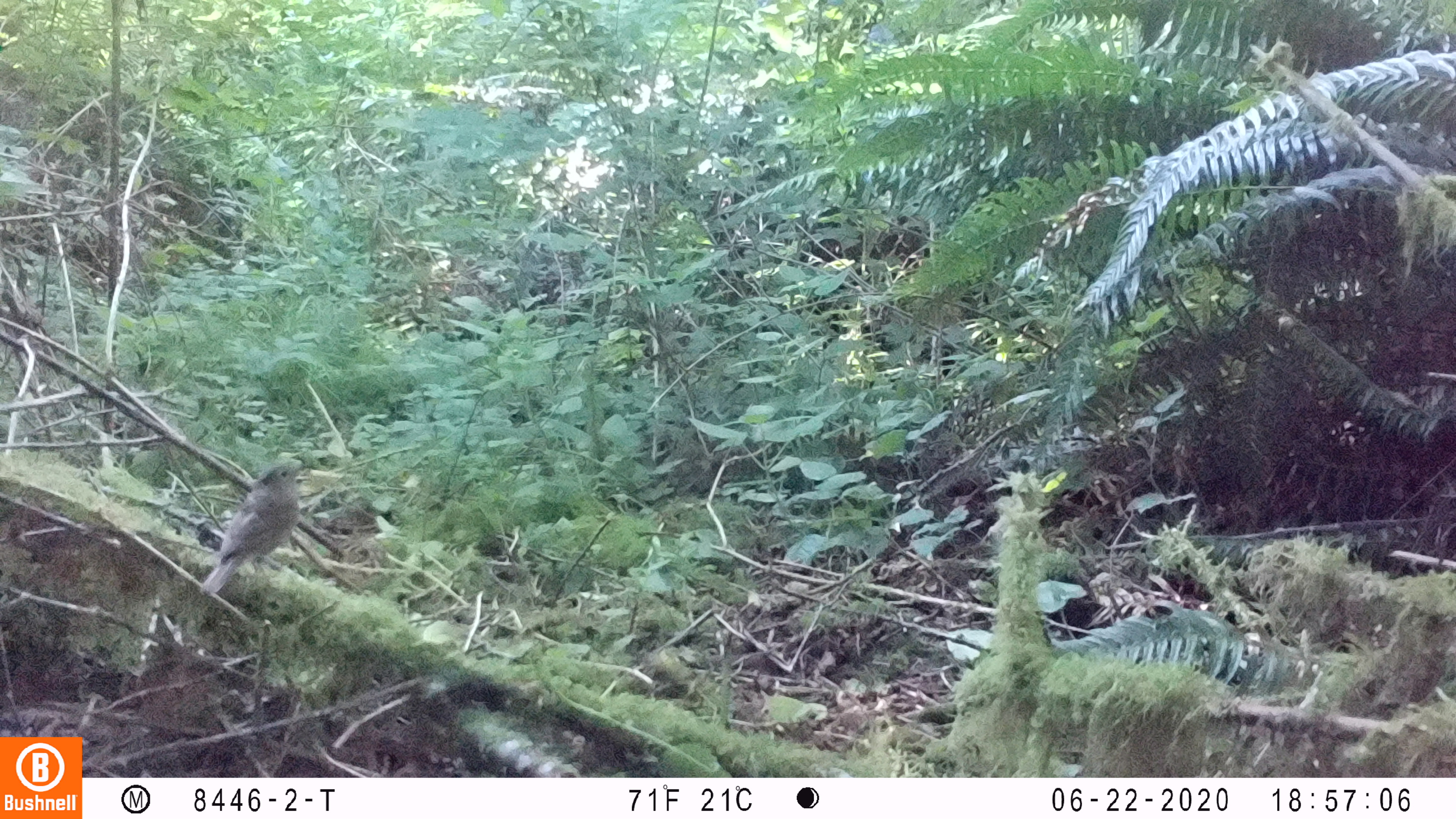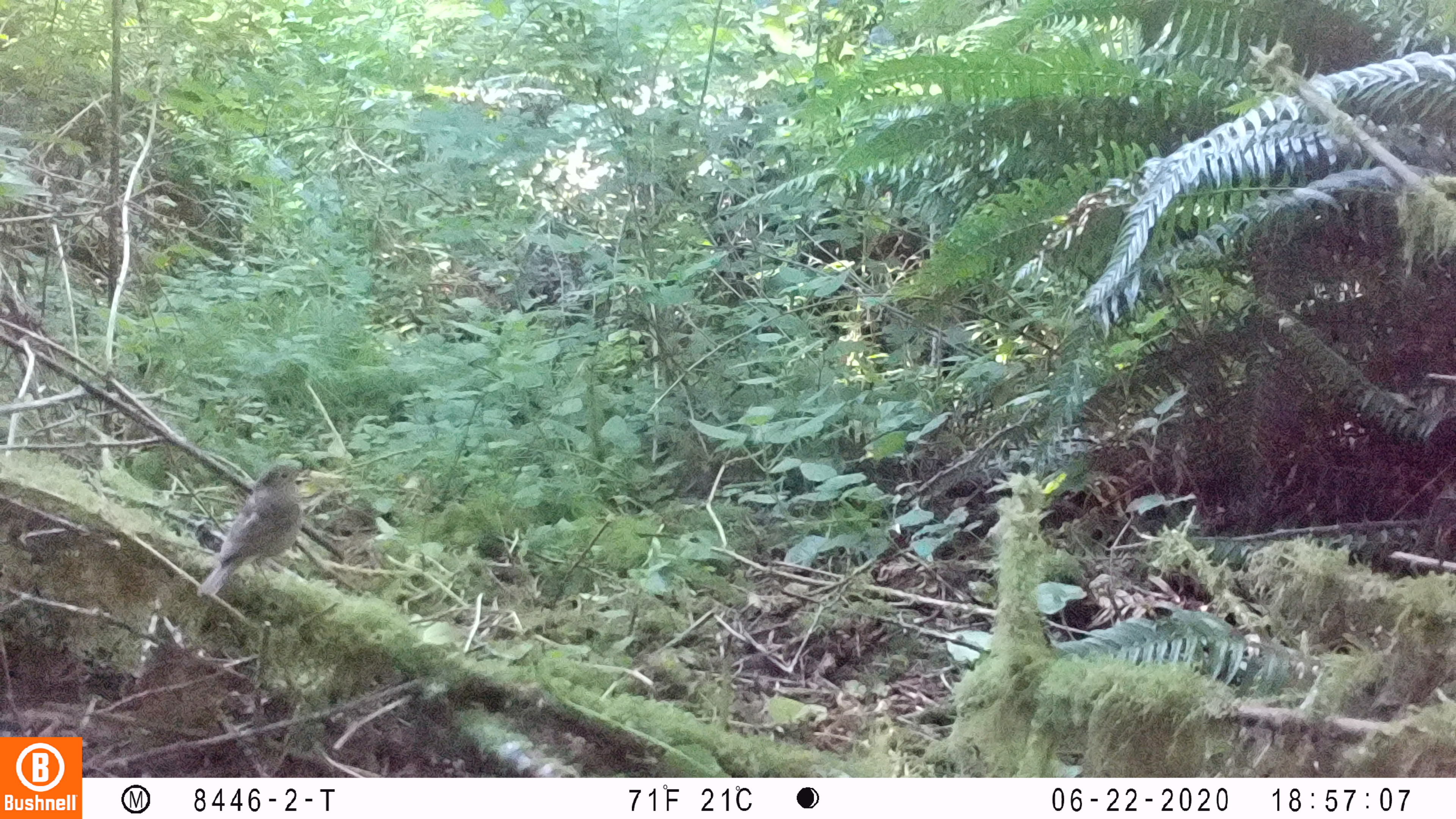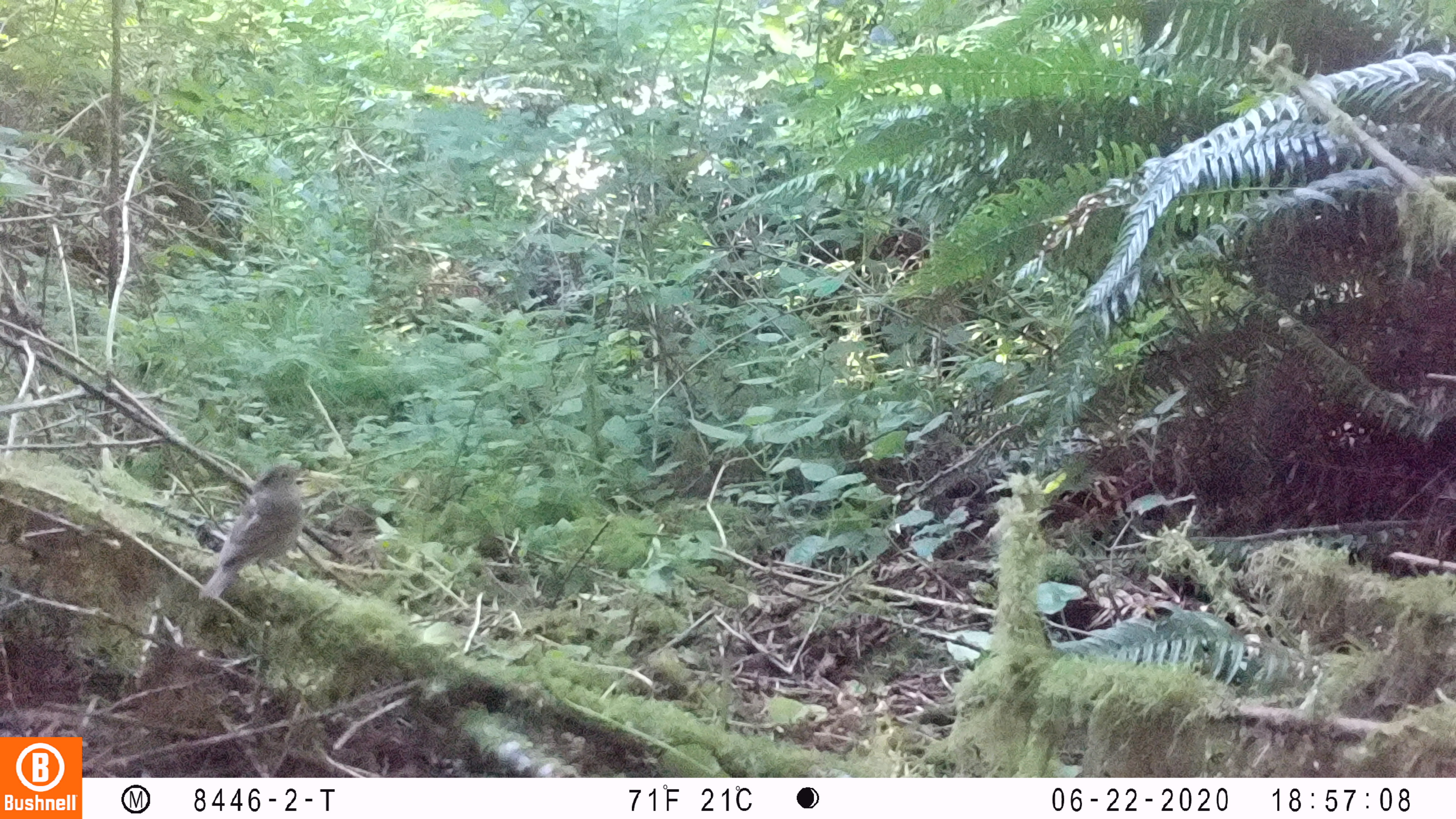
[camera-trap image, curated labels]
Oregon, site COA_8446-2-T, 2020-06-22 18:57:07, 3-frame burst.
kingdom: Animalia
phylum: Chordata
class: Aves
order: Passeriformes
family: Turdidae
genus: Catharus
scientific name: Catharus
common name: brown thrushes and nightingale-thrushes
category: catharus species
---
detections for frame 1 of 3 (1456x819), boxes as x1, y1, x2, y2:
catharus species: 196, 459, 304, 601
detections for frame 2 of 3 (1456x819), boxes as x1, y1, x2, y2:
catharus species: 195, 458, 307, 602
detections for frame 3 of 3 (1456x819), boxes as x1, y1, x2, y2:
catharus species: 195, 458, 314, 605